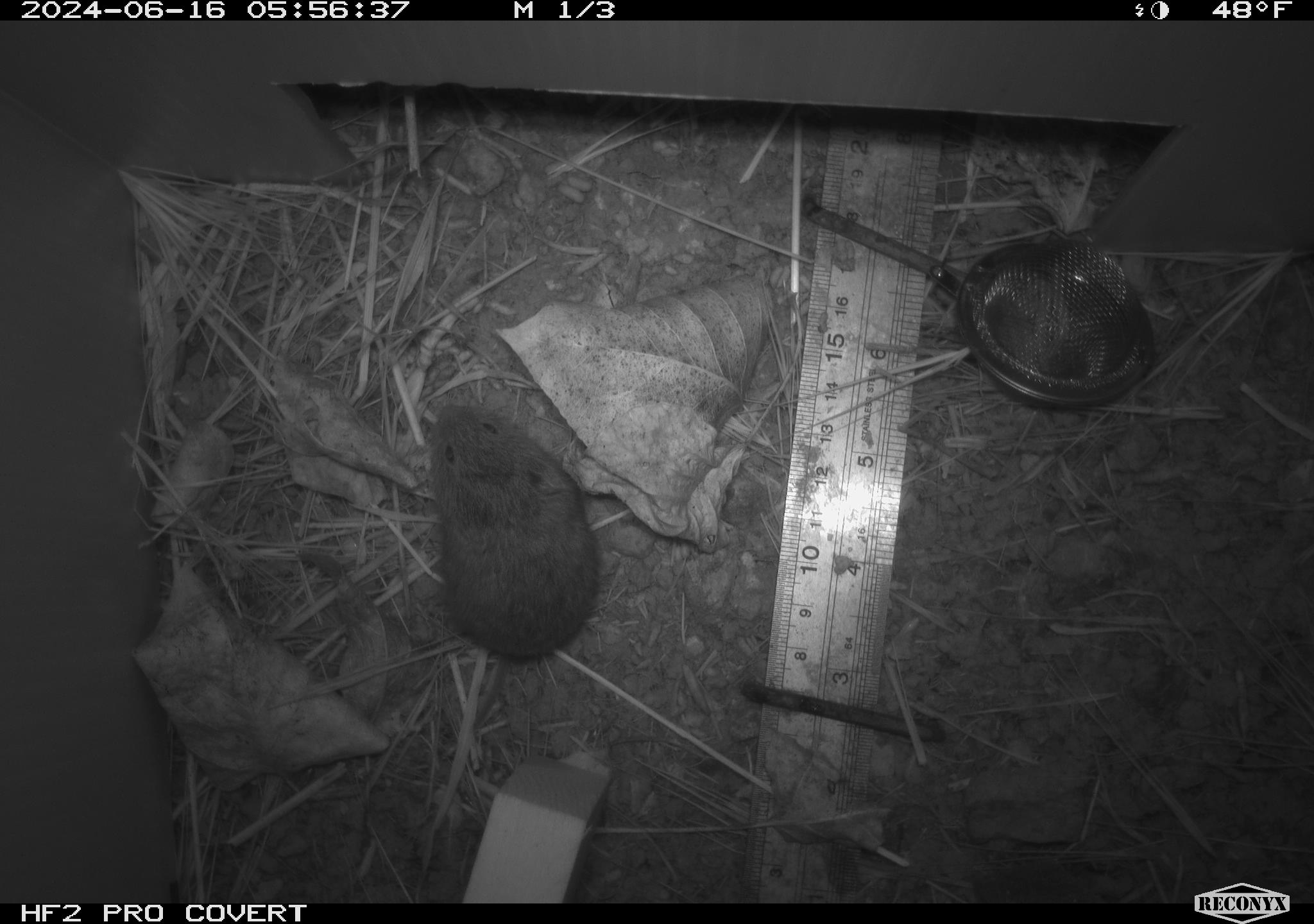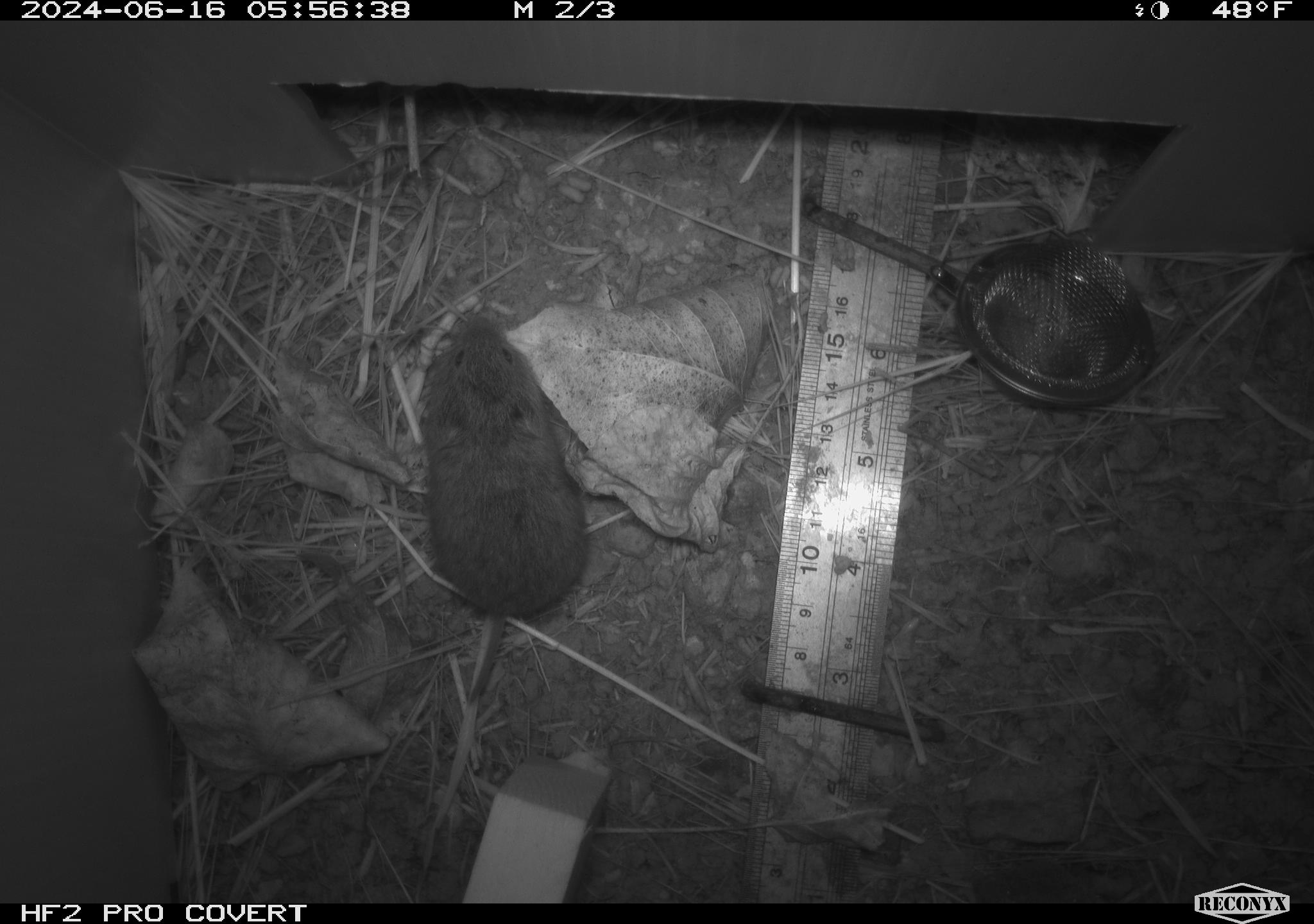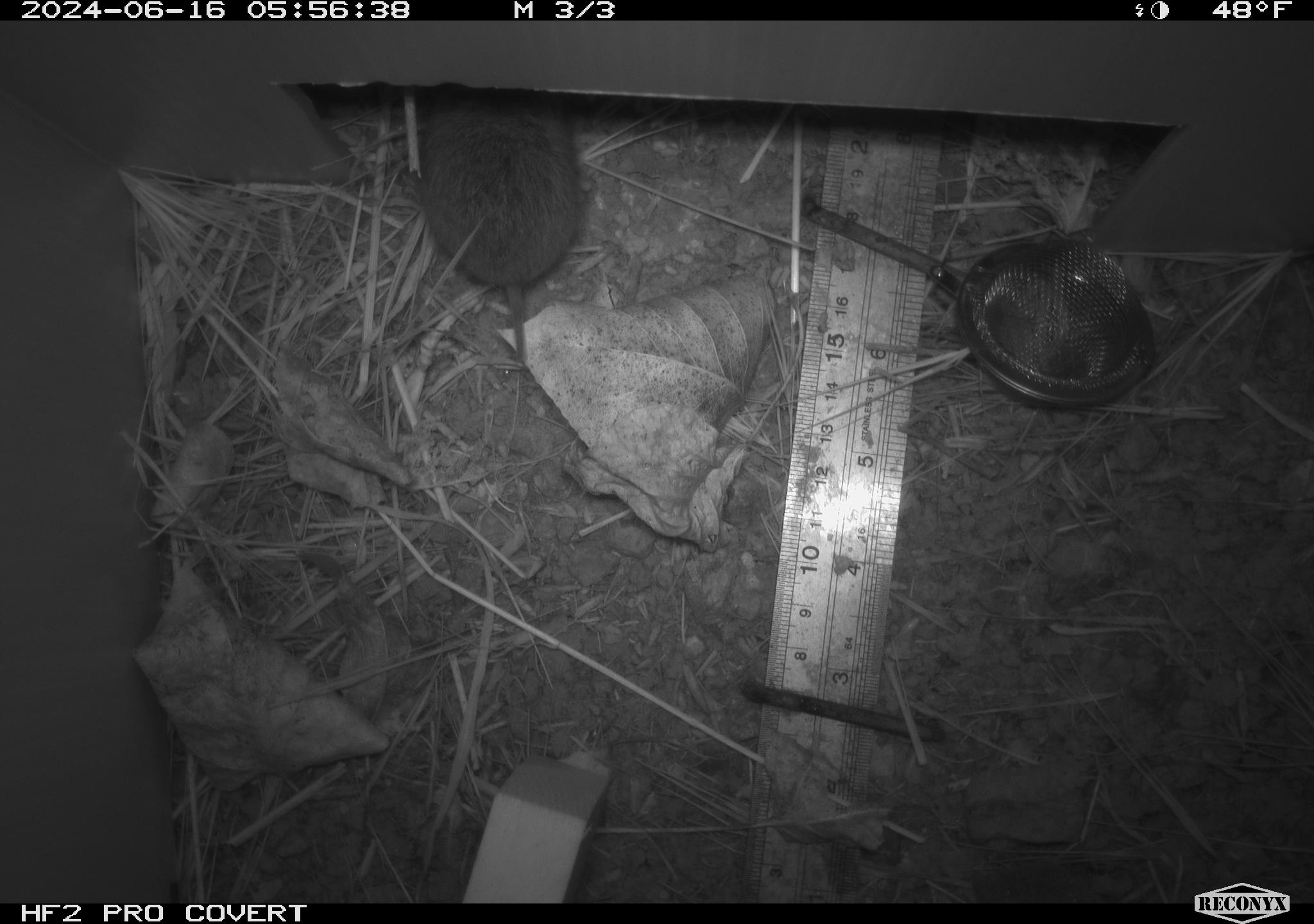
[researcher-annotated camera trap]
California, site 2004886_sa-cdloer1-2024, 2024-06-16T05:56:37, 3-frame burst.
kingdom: Animalia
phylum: Chordata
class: Mammalia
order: Rodentia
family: Cricetidae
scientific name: Arvicolinae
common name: voles, lemmings, and muskrats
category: arvicolinae subfamily